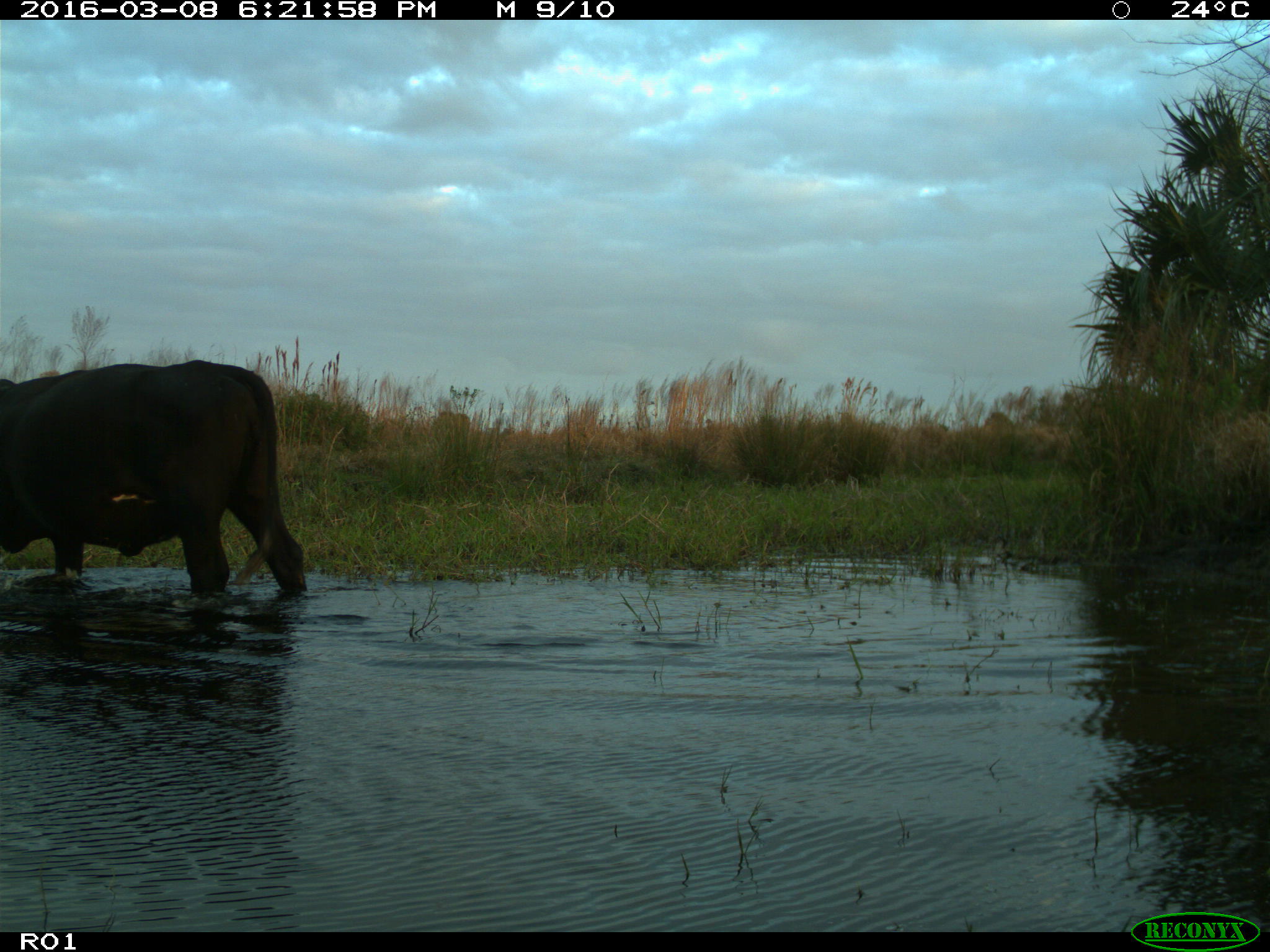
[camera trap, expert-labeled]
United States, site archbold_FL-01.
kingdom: Animalia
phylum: Chordata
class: Mammalia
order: Artiodactyla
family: Bovidae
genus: Bos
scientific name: Bos taurus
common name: domestic cow